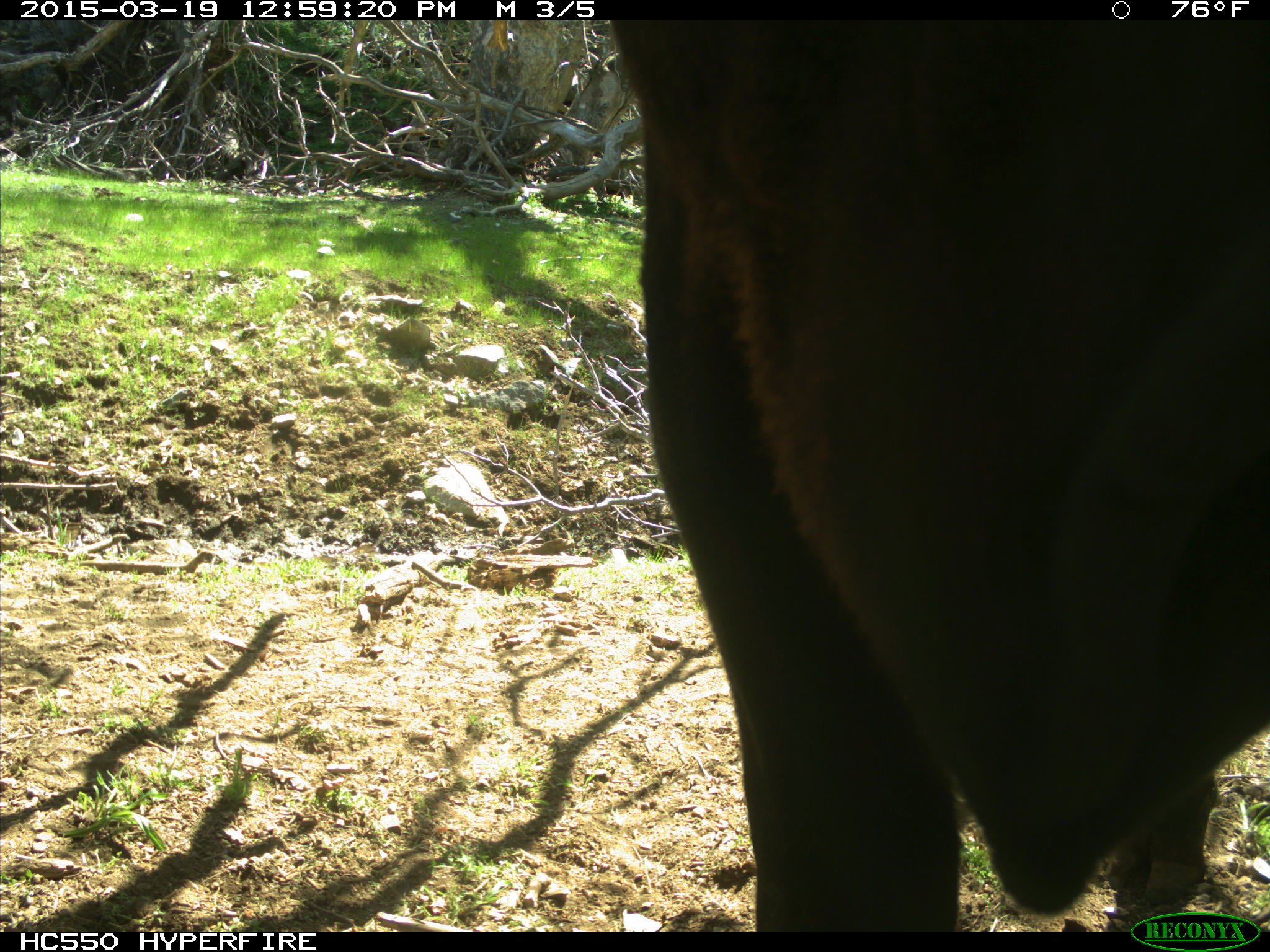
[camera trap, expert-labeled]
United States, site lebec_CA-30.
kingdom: Animalia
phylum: Chordata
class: Mammalia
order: Artiodactyla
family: Bovidae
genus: Bos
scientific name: Bos taurus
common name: domestic cow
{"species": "Bos taurus (domestic cow)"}